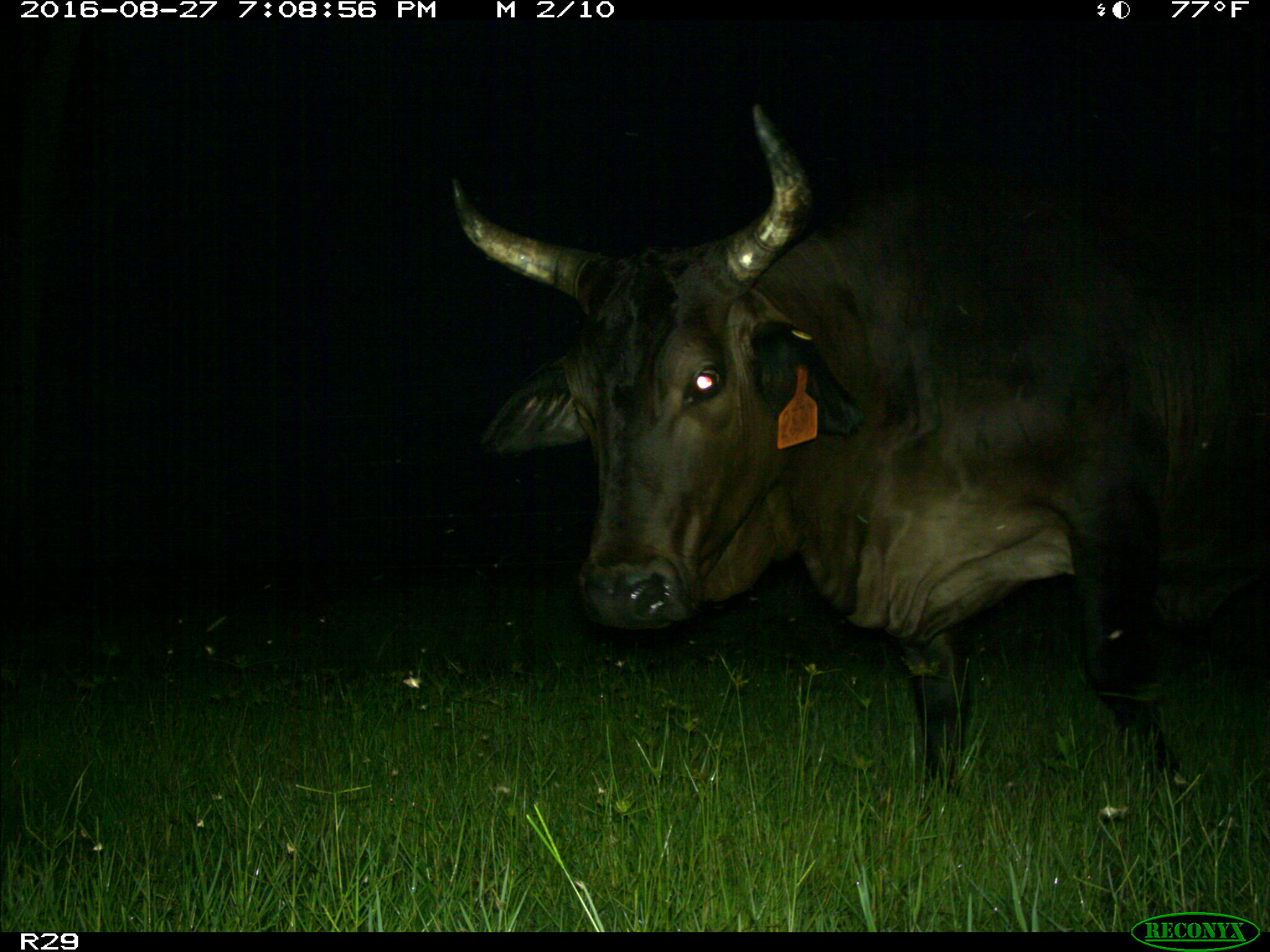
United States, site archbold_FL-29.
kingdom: Animalia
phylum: Chordata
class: Mammalia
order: Artiodactyla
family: Bovidae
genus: Bos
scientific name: Bos taurus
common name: domestic cow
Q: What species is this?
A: Bos taurus (domestic cow).